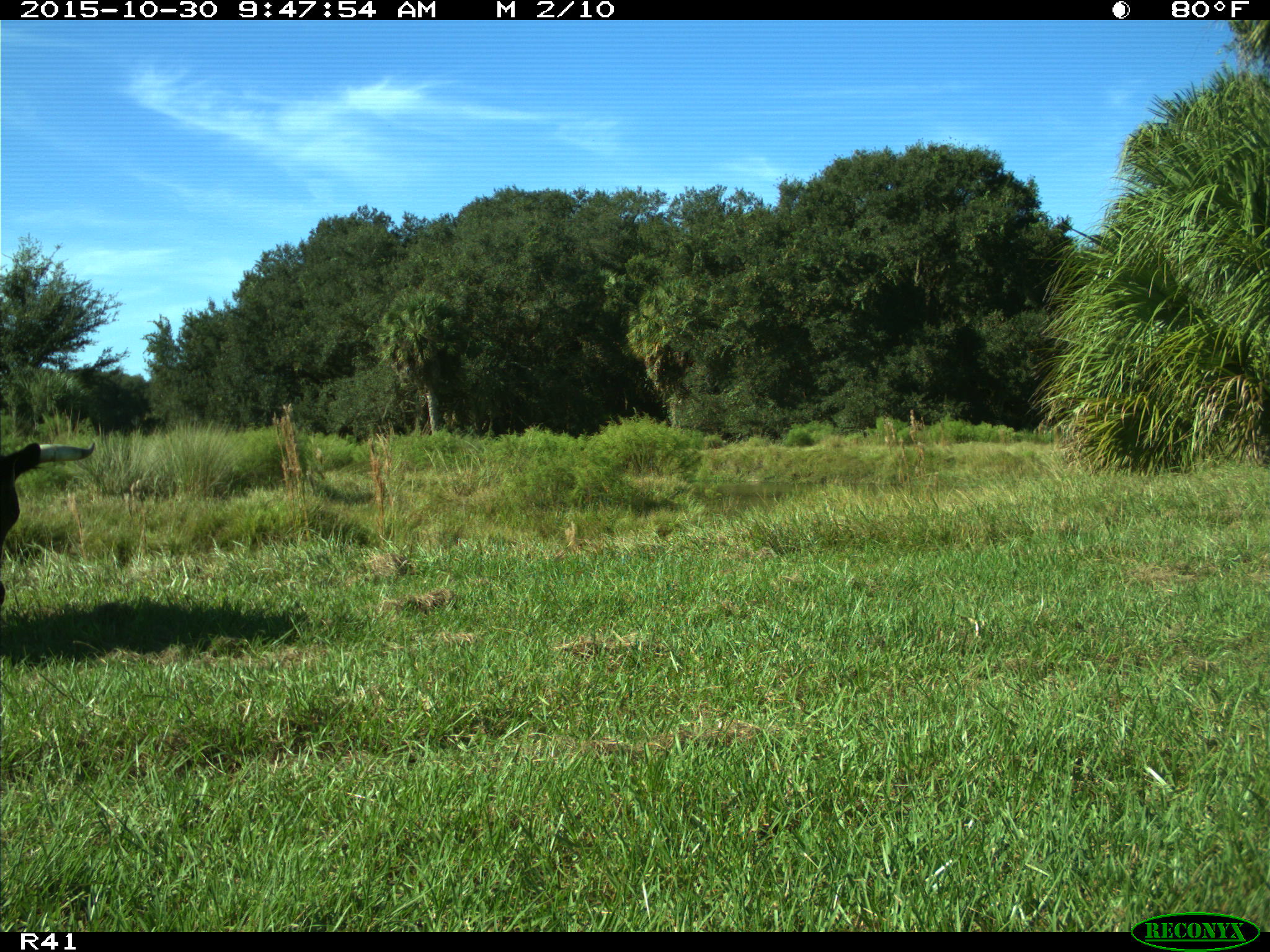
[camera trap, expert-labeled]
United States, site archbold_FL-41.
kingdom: Animalia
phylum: Chordata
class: Mammalia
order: Artiodactyla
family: Bovidae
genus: Bos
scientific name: Bos taurus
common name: domestic cow